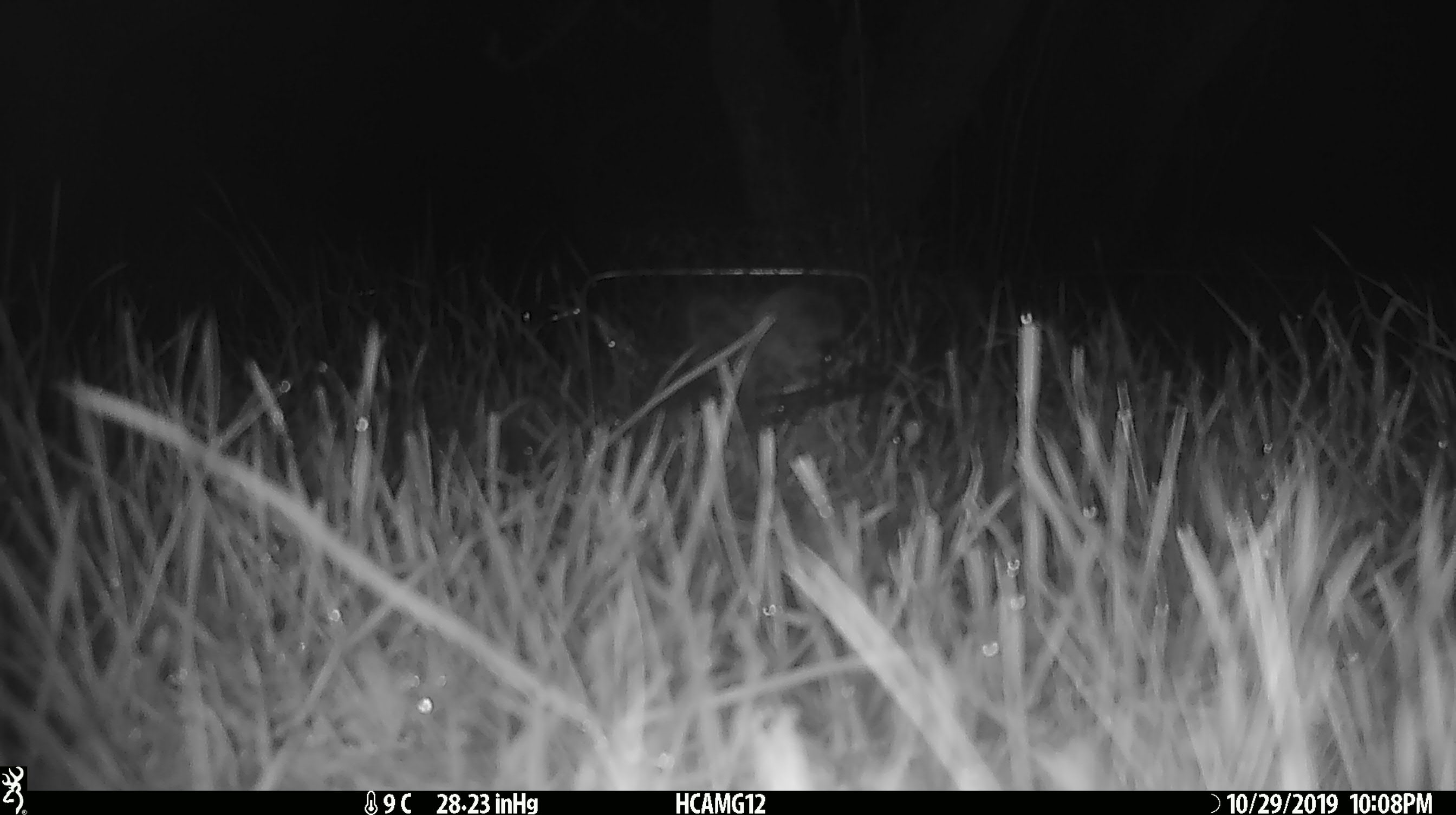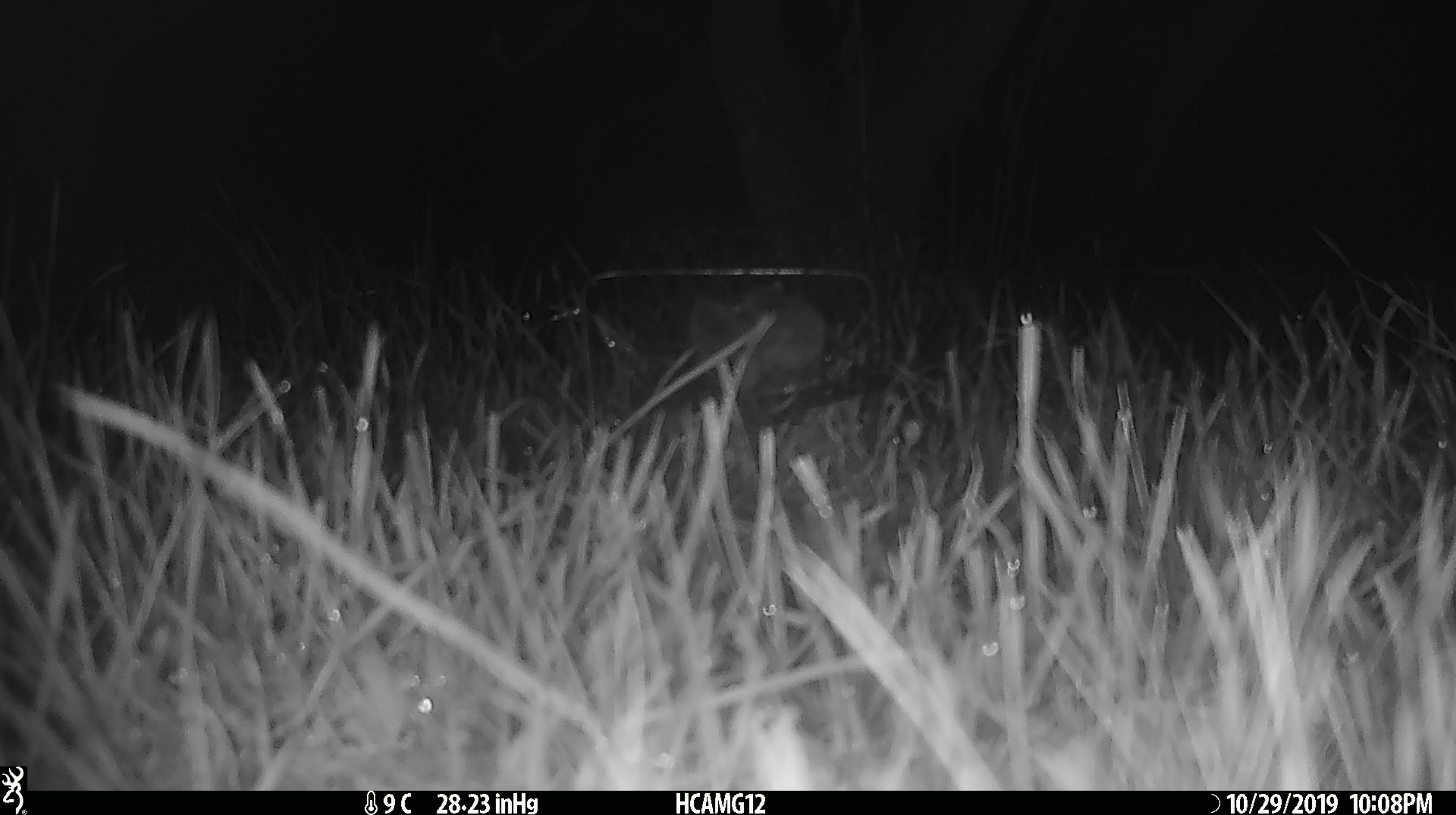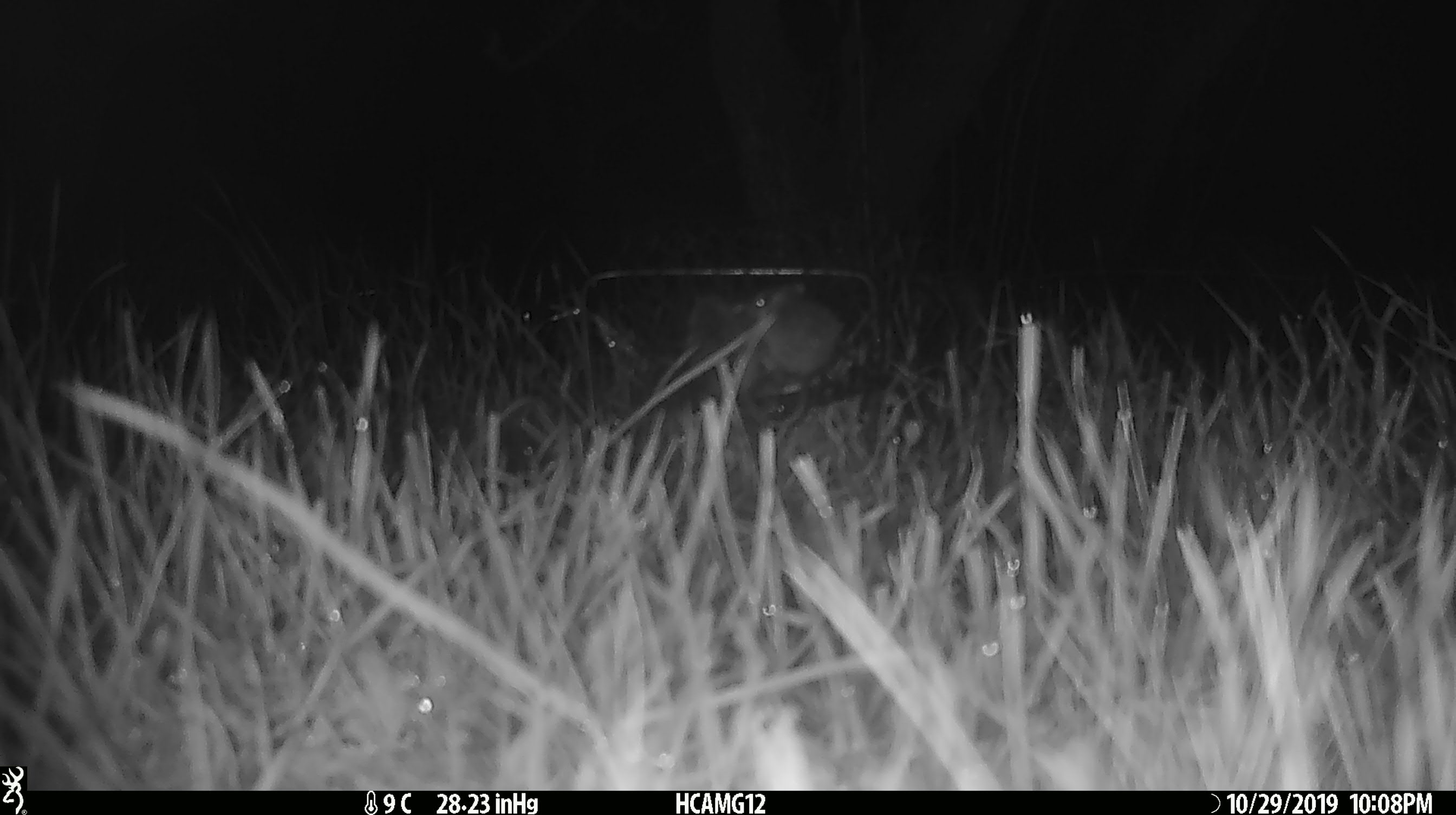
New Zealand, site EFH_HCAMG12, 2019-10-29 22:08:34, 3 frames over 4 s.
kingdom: Animalia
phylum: Chordata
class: Mammalia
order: Rodentia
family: Muridae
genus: Mus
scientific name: Mus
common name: mouse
Mouse (Mus).